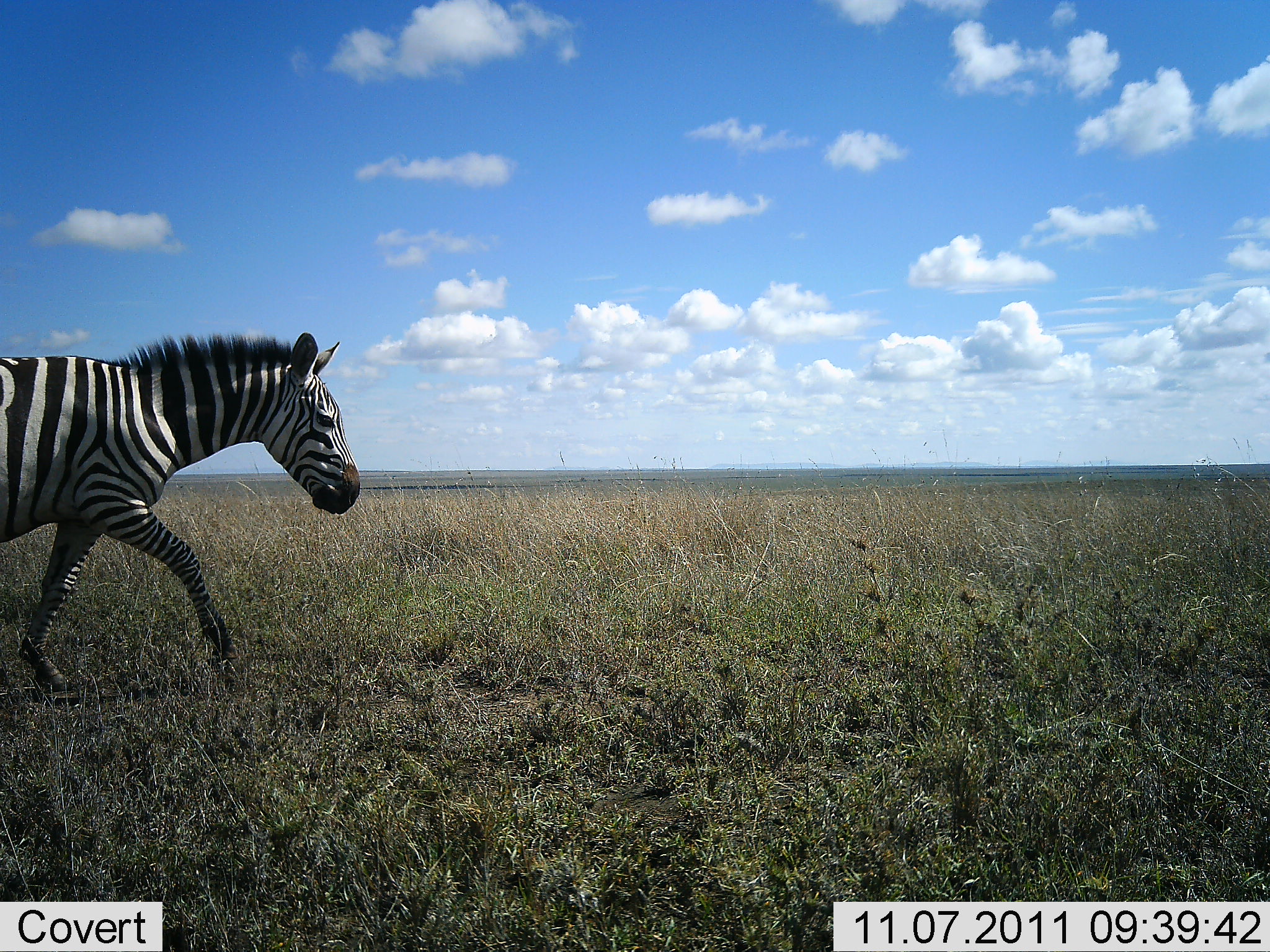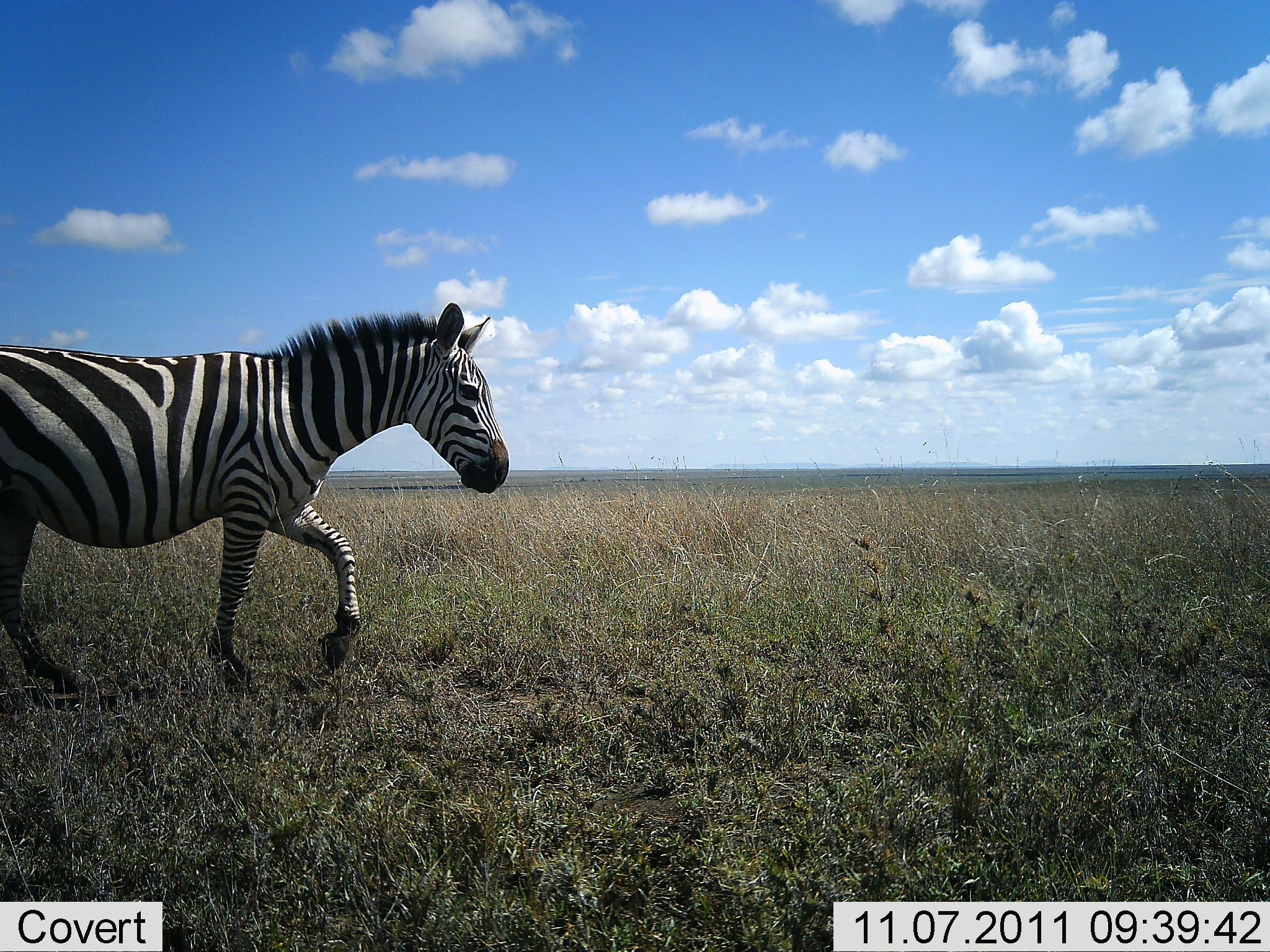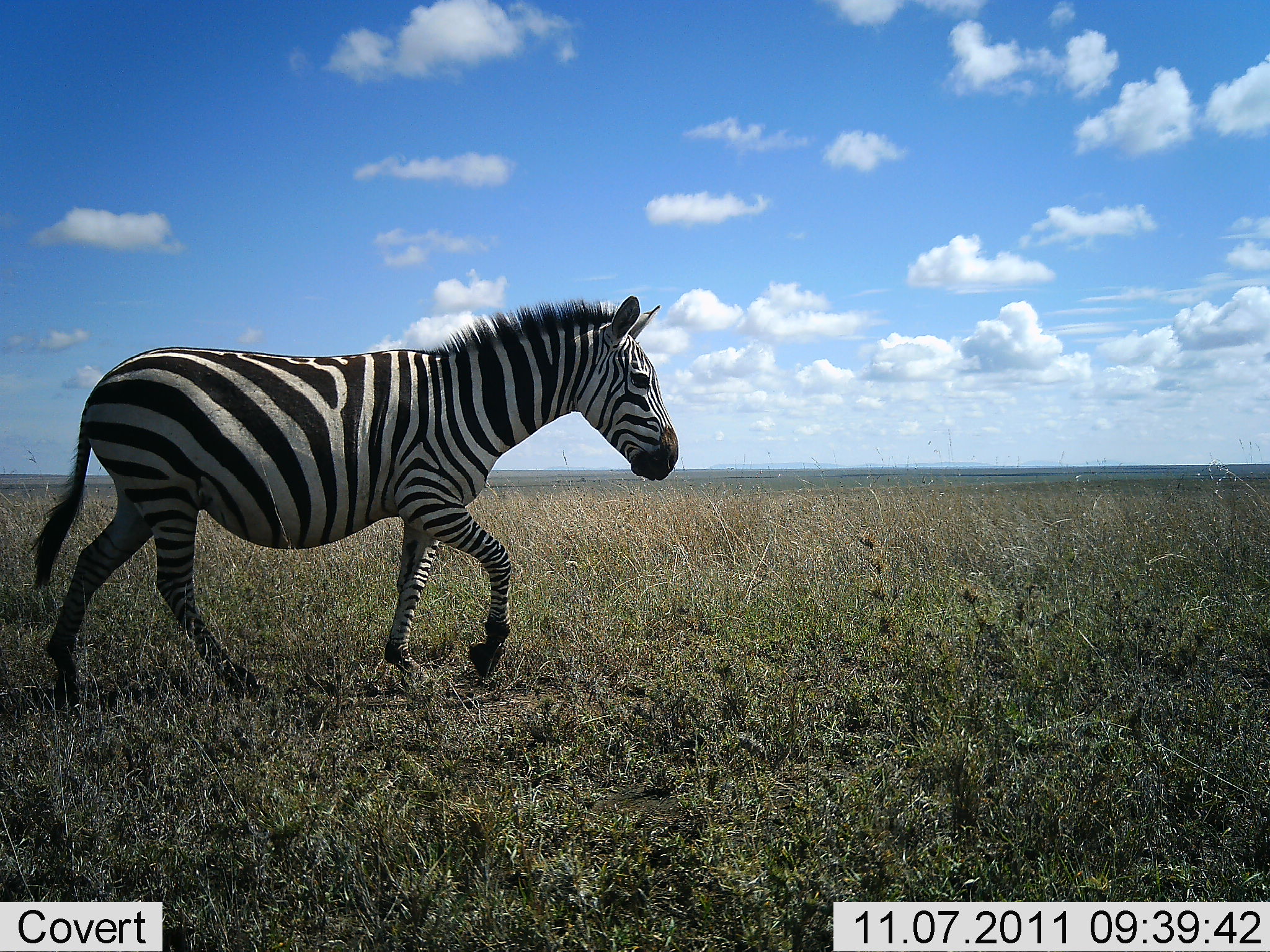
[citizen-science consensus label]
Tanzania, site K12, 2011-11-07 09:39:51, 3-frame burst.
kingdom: Animalia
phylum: Chordata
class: Mammalia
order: Perissodactyla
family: Equidae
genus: Equus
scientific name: Equus quagga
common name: plains zebra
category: zebra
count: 1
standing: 0%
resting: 0%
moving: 100%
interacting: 0%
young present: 0%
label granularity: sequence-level